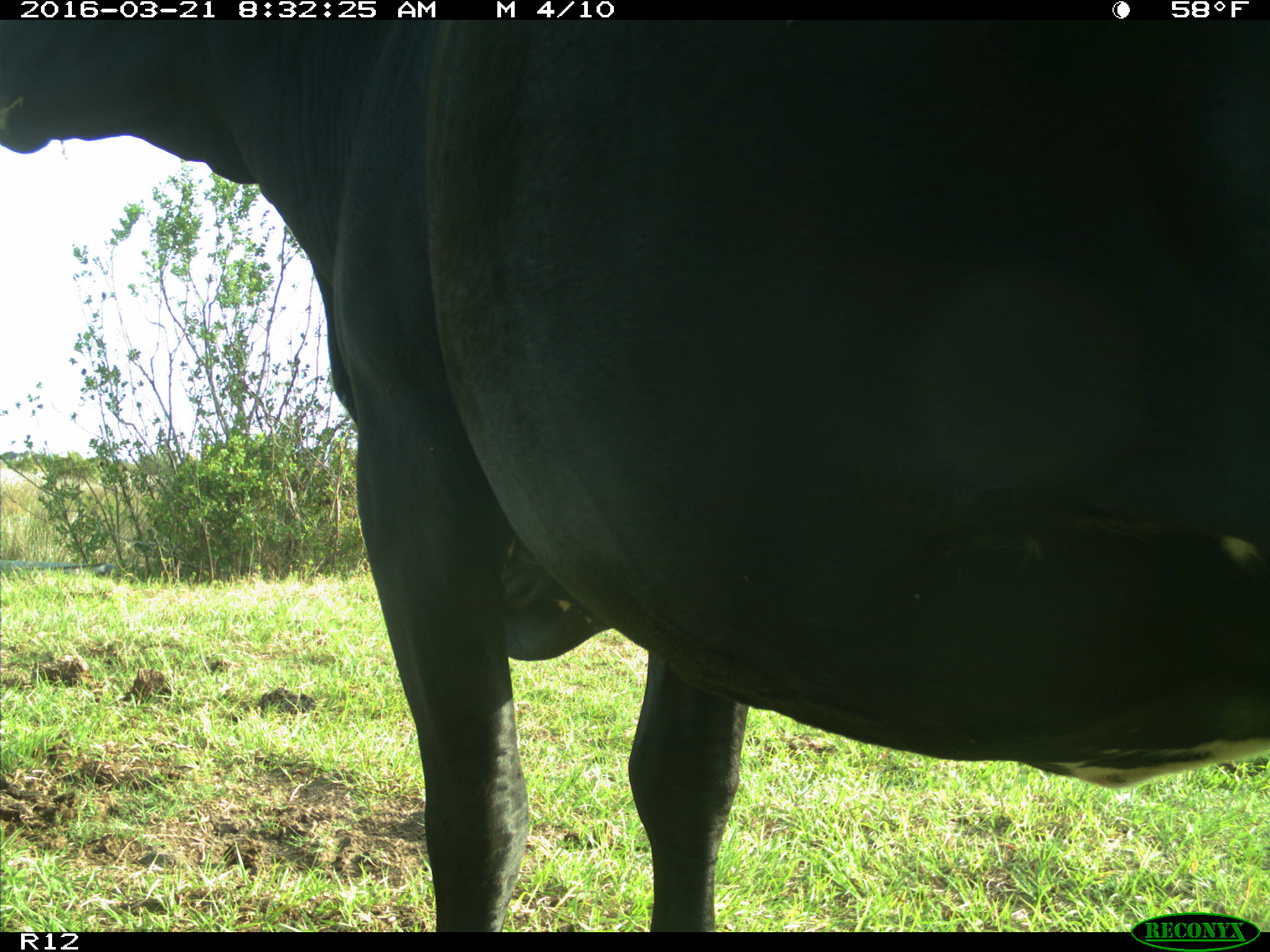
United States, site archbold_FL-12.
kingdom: Animalia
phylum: Chordata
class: Mammalia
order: Artiodactyla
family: Bovidae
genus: Bos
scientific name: Bos taurus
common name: domestic cow